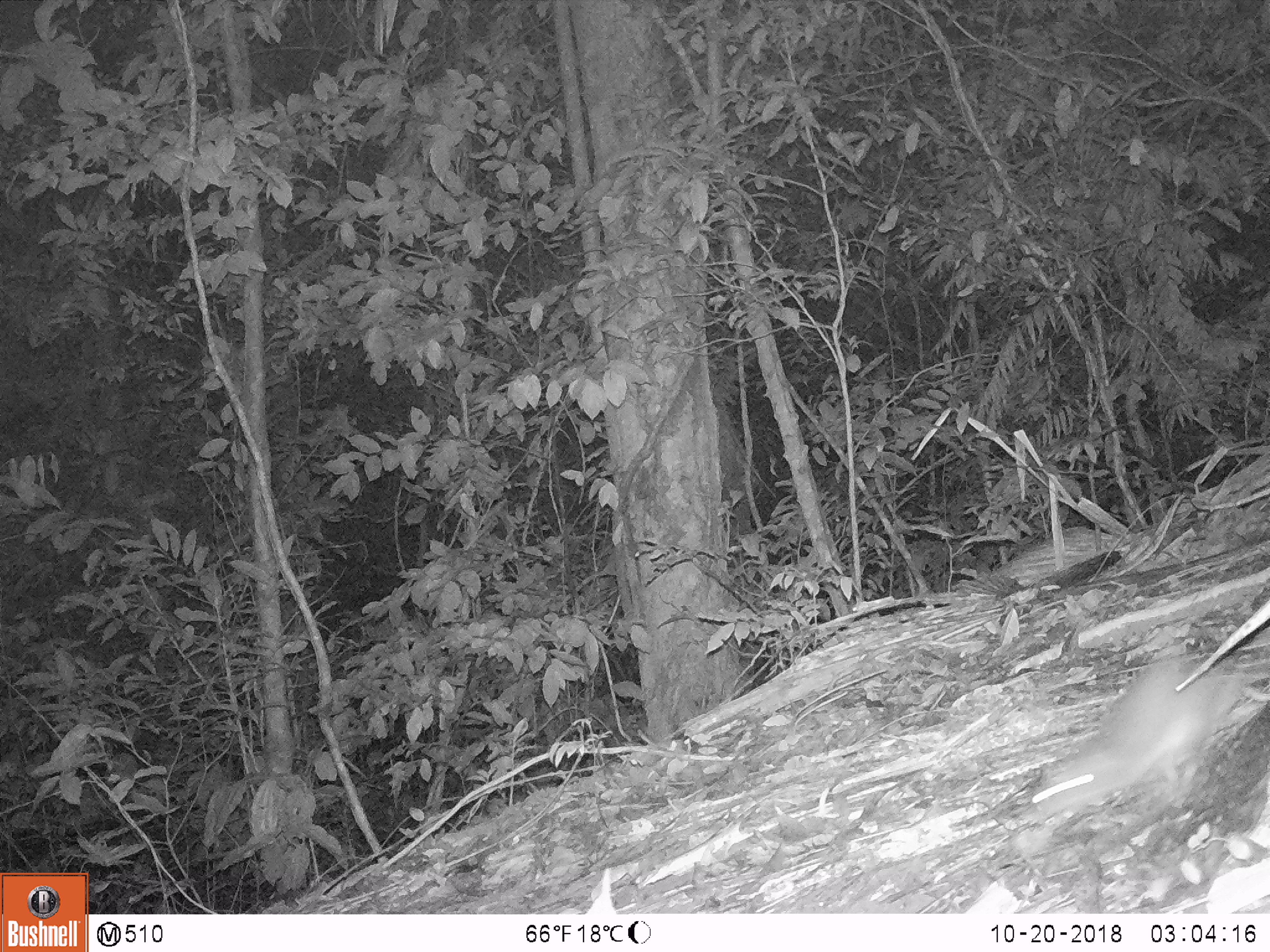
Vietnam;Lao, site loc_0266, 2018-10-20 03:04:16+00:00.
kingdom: Animalia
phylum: Chordata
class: Mammalia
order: Carnivora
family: Mustelidae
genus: Melogale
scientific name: Melogale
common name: ferret badger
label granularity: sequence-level